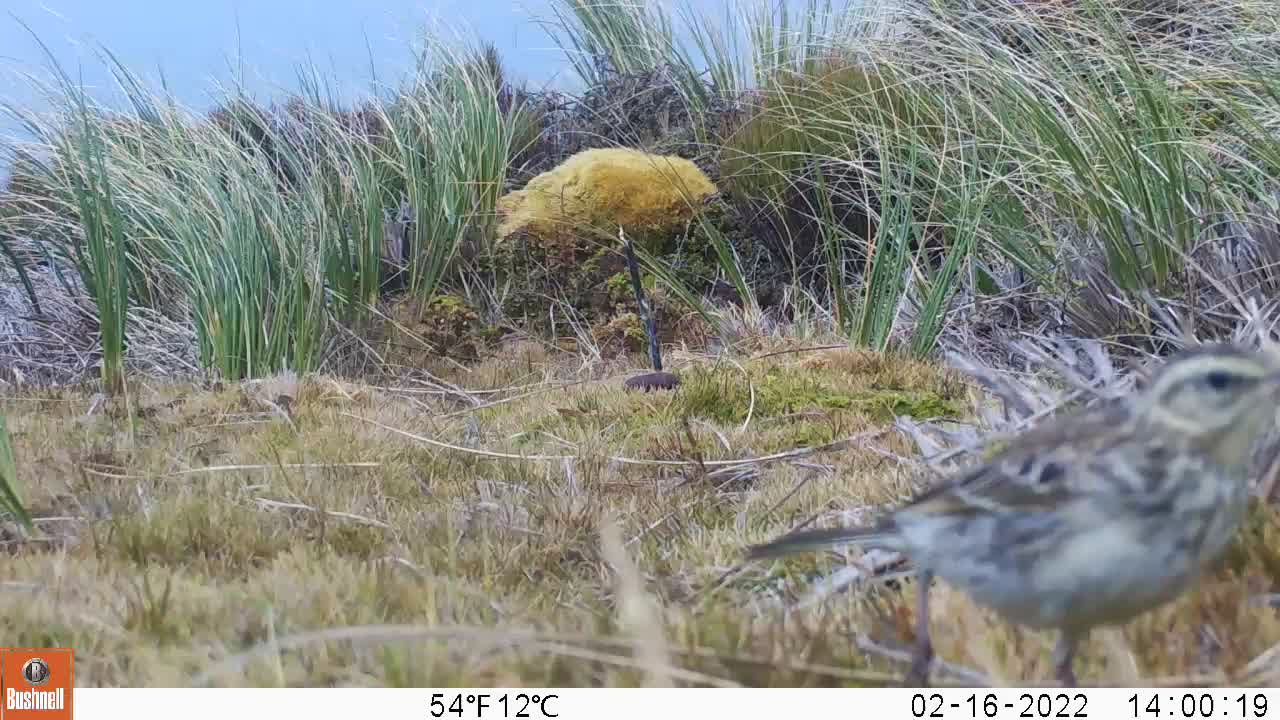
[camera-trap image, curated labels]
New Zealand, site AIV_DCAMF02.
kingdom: Animalia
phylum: Chordata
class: Aves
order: Passeriformes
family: Motacillidae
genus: Anthus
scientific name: Anthus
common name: pipit